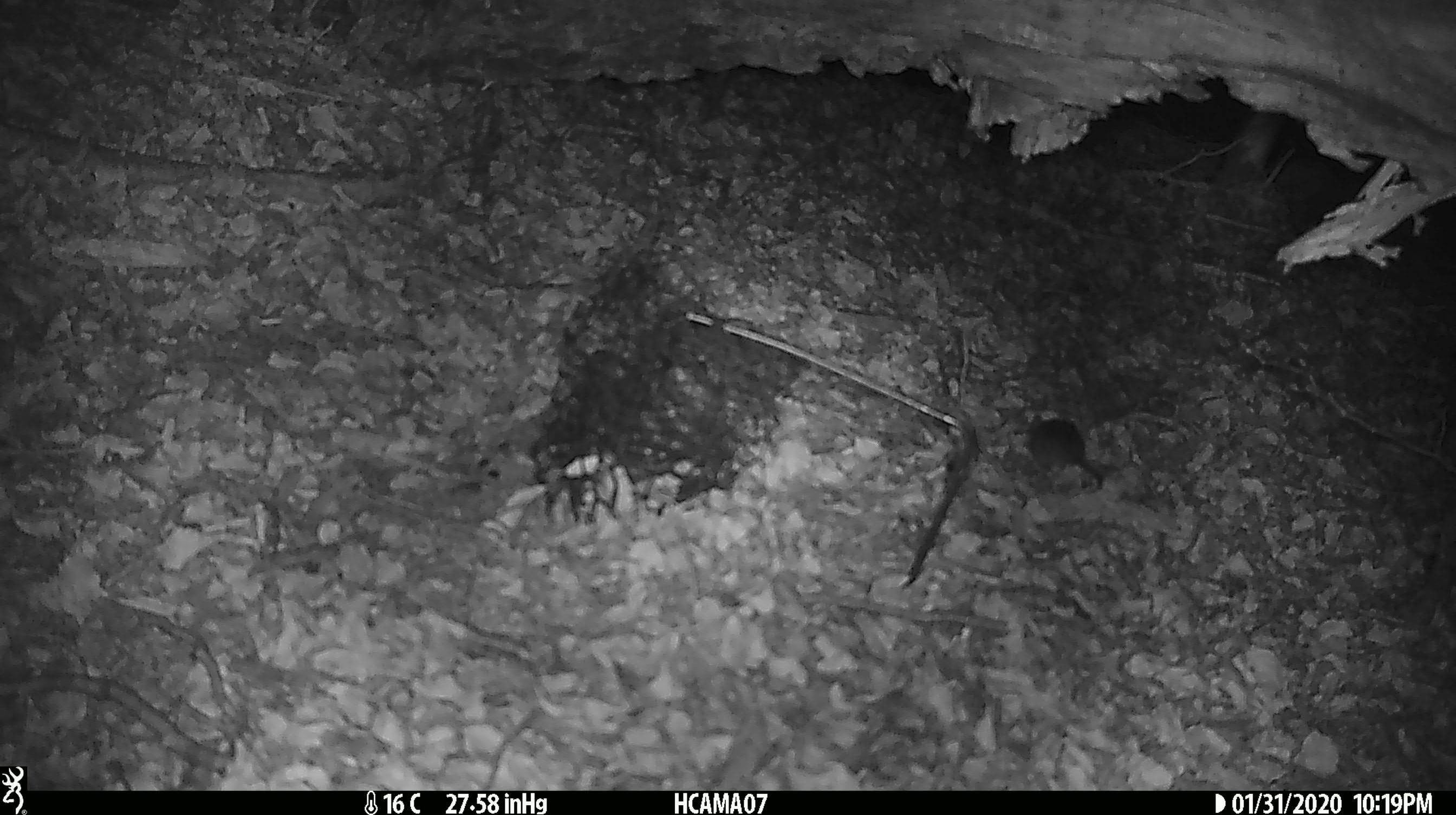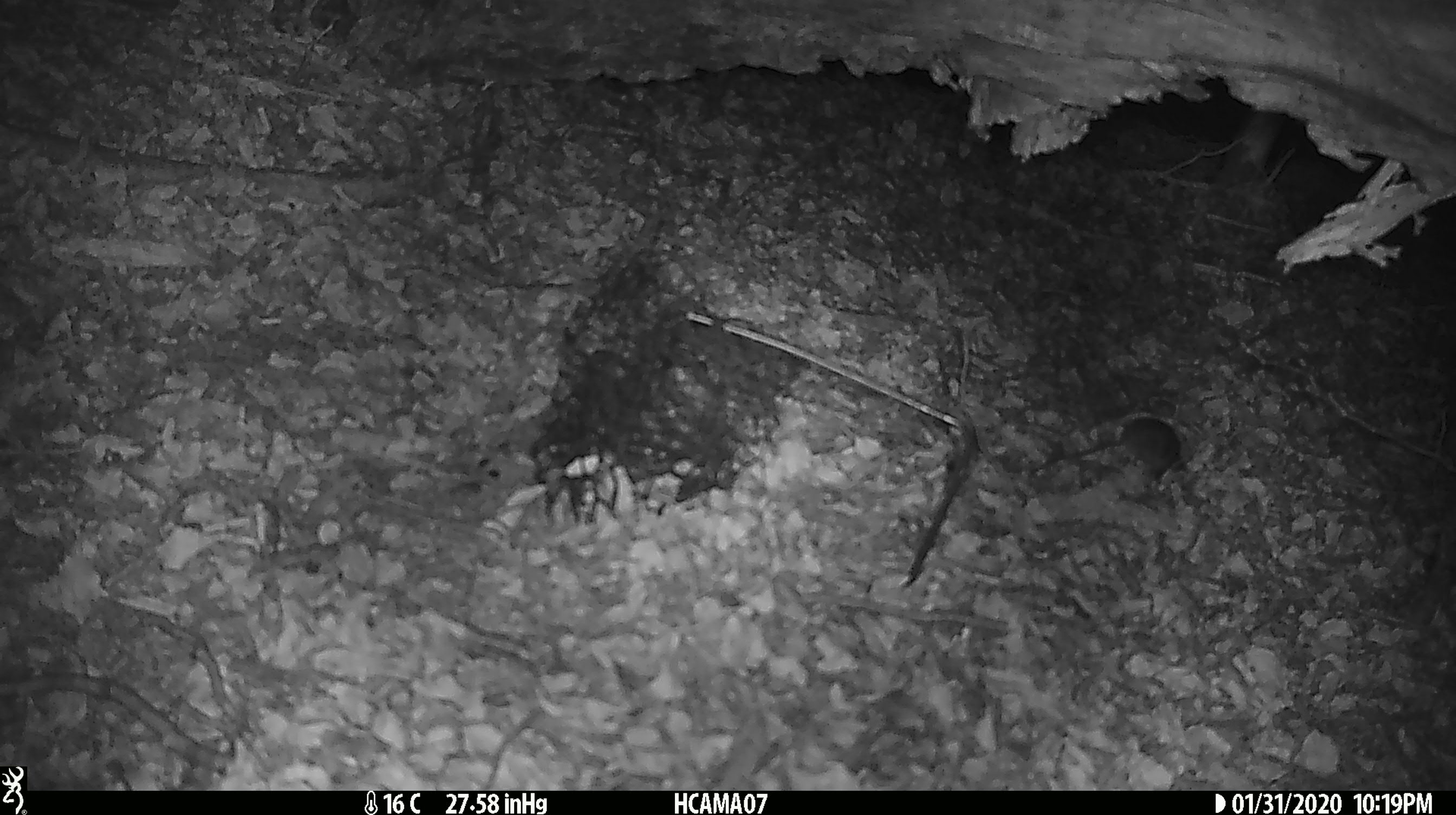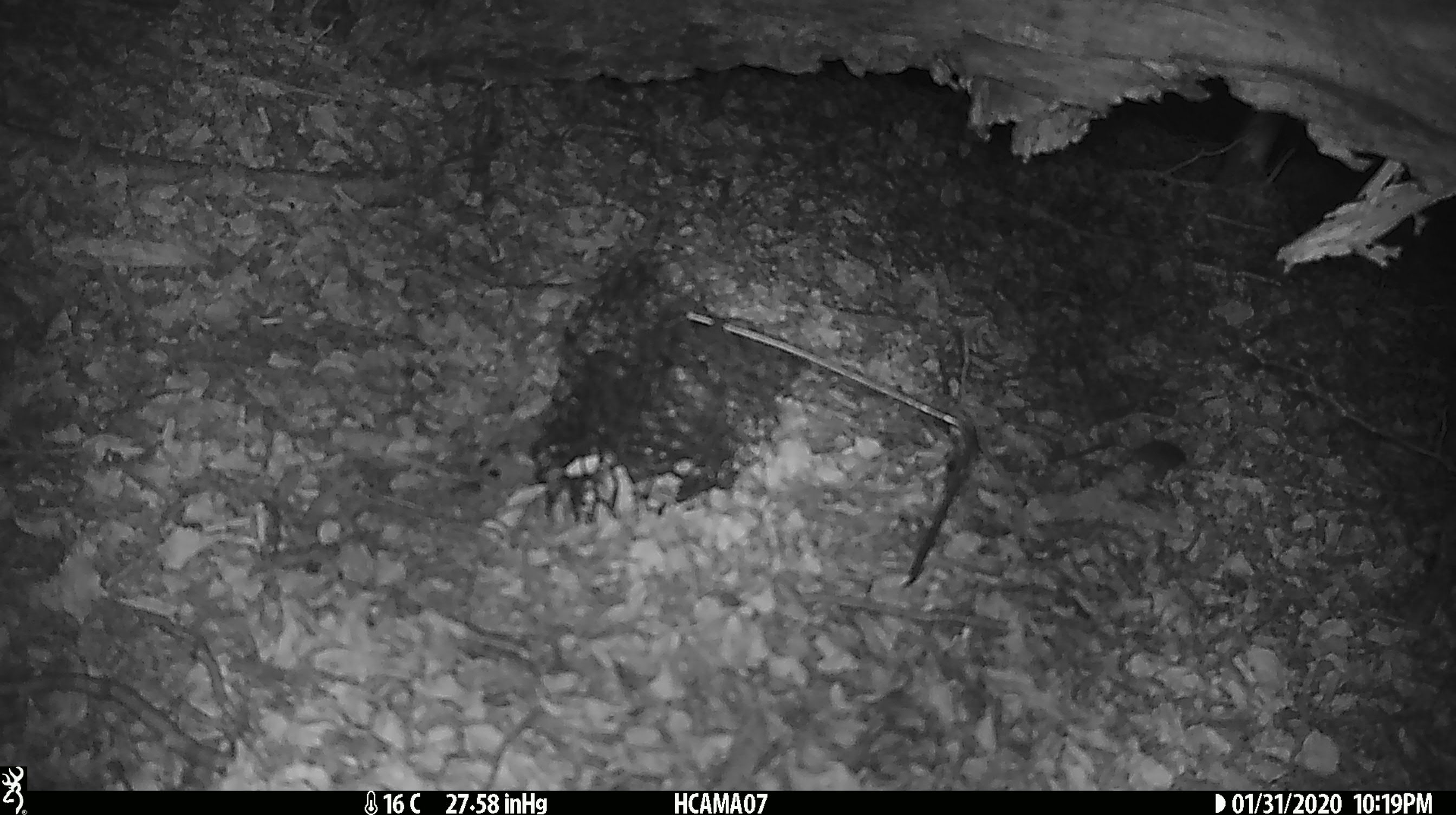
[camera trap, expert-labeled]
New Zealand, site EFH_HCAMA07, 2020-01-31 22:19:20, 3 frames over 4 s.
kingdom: Animalia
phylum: Chordata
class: Mammalia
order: Rodentia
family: Muridae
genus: Mus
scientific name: Mus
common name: mouse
Mouse (Mus).